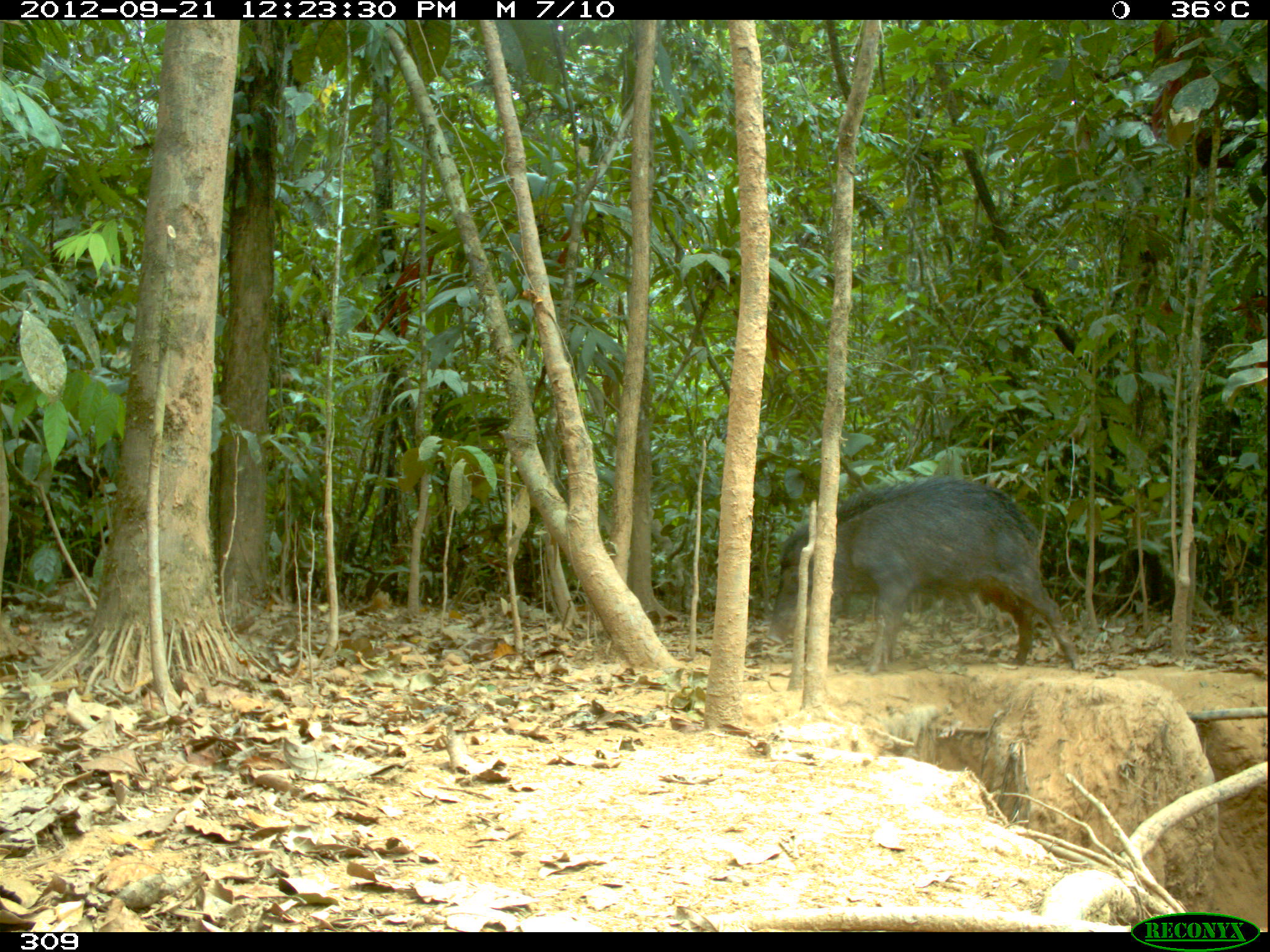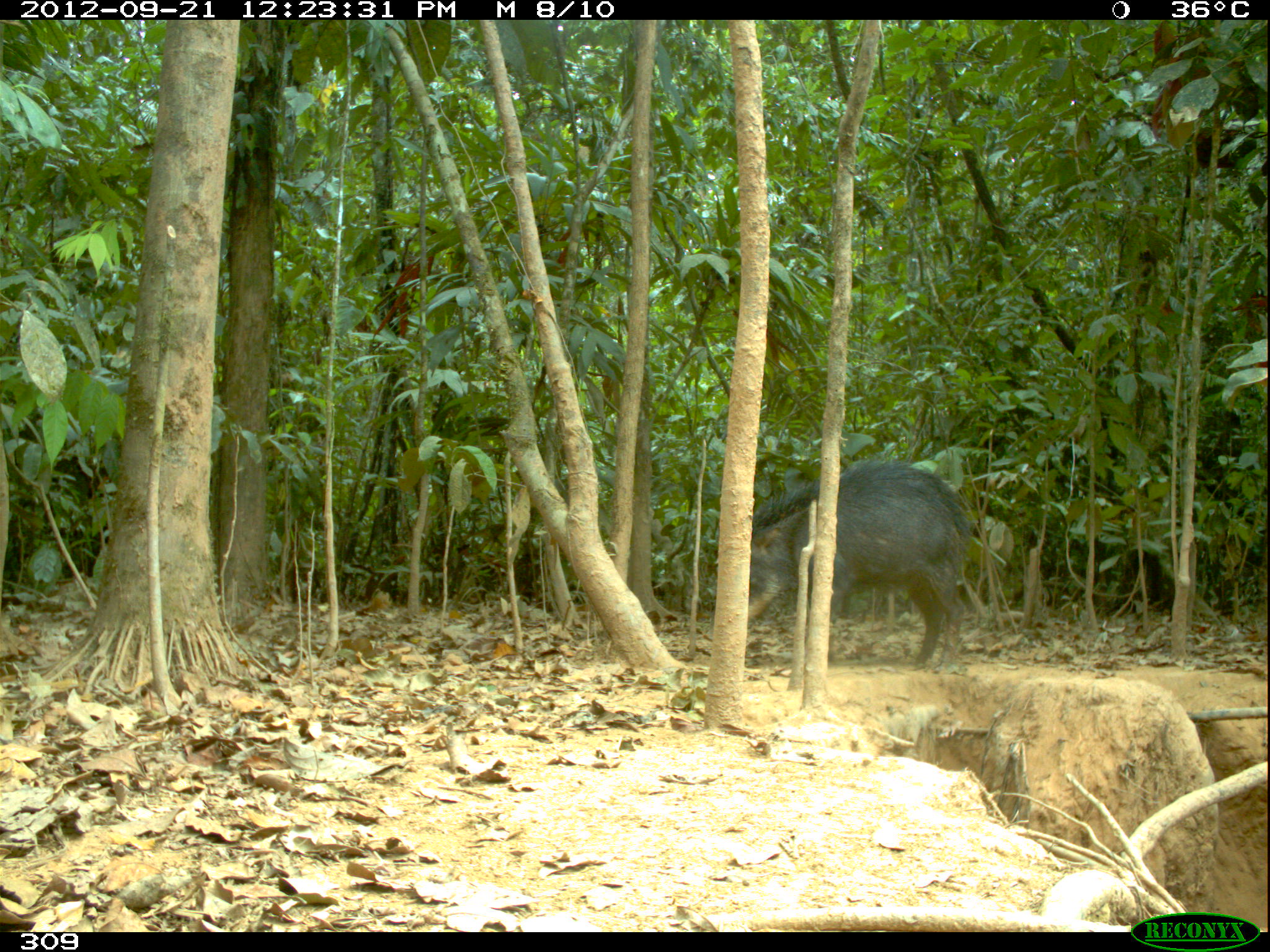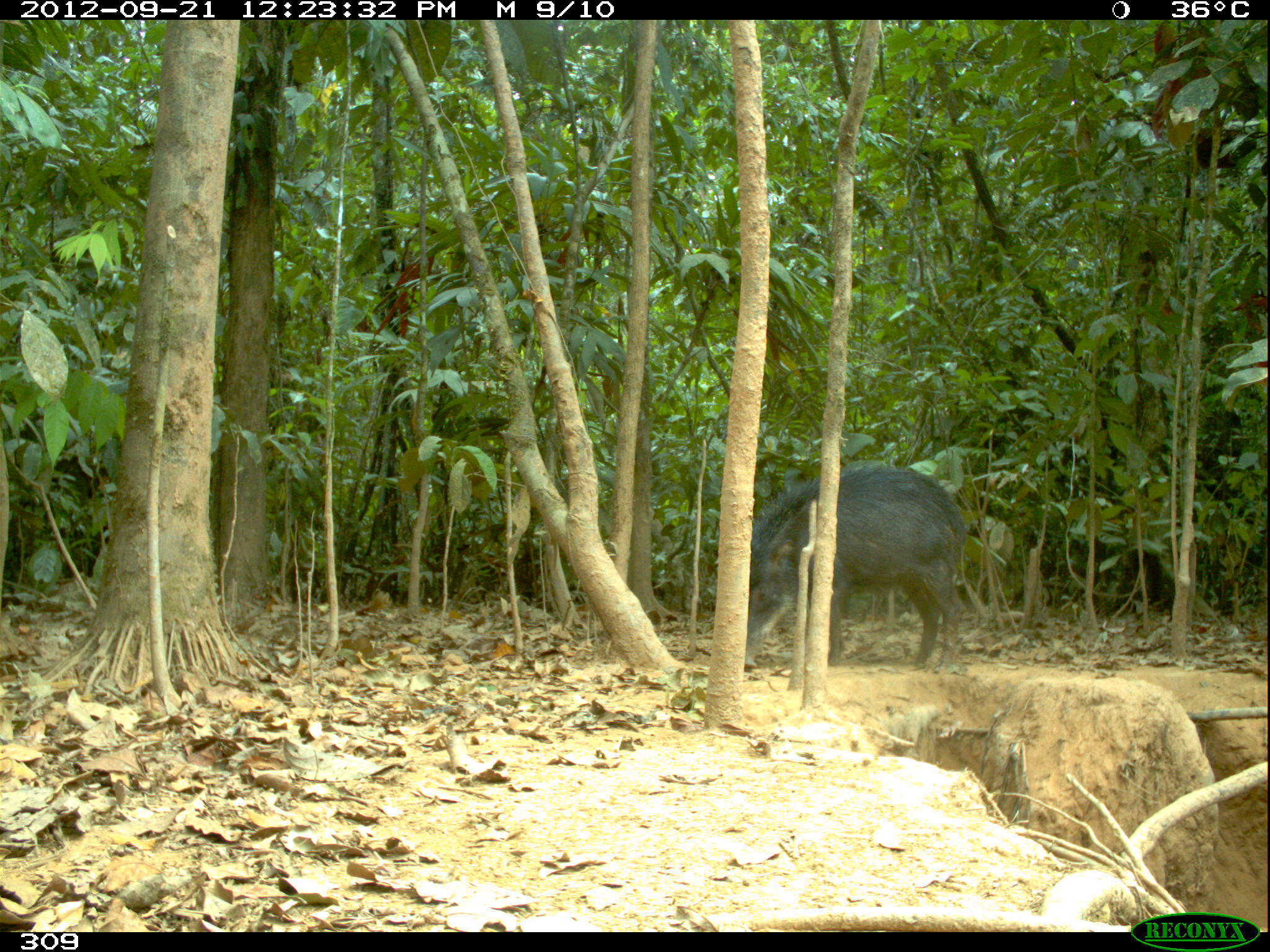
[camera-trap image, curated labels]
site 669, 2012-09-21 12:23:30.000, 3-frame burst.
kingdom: Animalia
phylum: Chordata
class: Mammalia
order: Artiodactyla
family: Tayassuidae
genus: Tayassu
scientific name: Tayassu pecari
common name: white-lipped peccary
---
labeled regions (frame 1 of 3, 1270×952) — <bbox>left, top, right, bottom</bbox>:
tayassu pecari: <bbox>765, 476, 1081, 674</bbox>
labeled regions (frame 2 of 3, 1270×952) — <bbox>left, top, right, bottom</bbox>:
tayassu pecari: <bbox>742, 459, 970, 672</bbox>